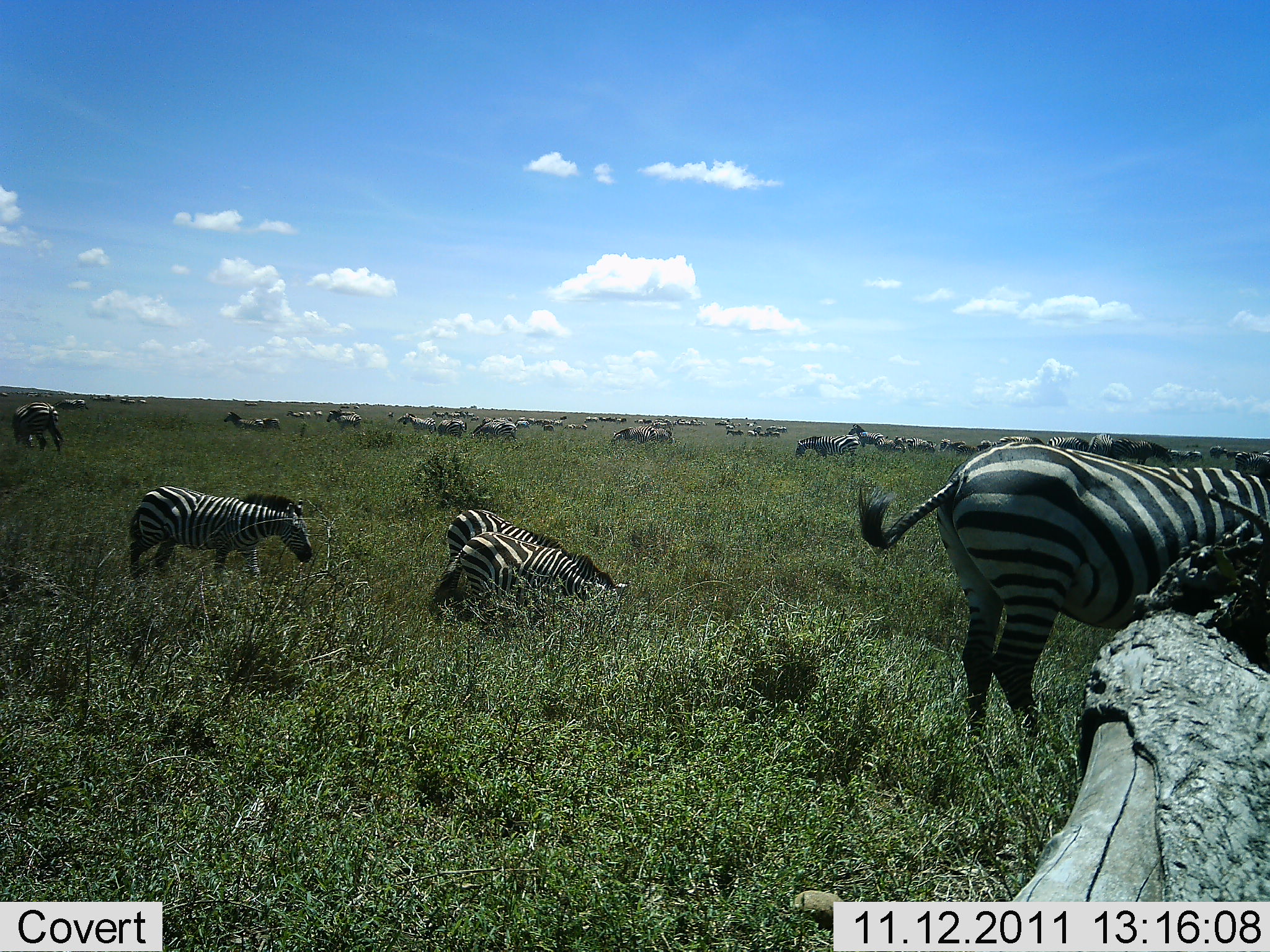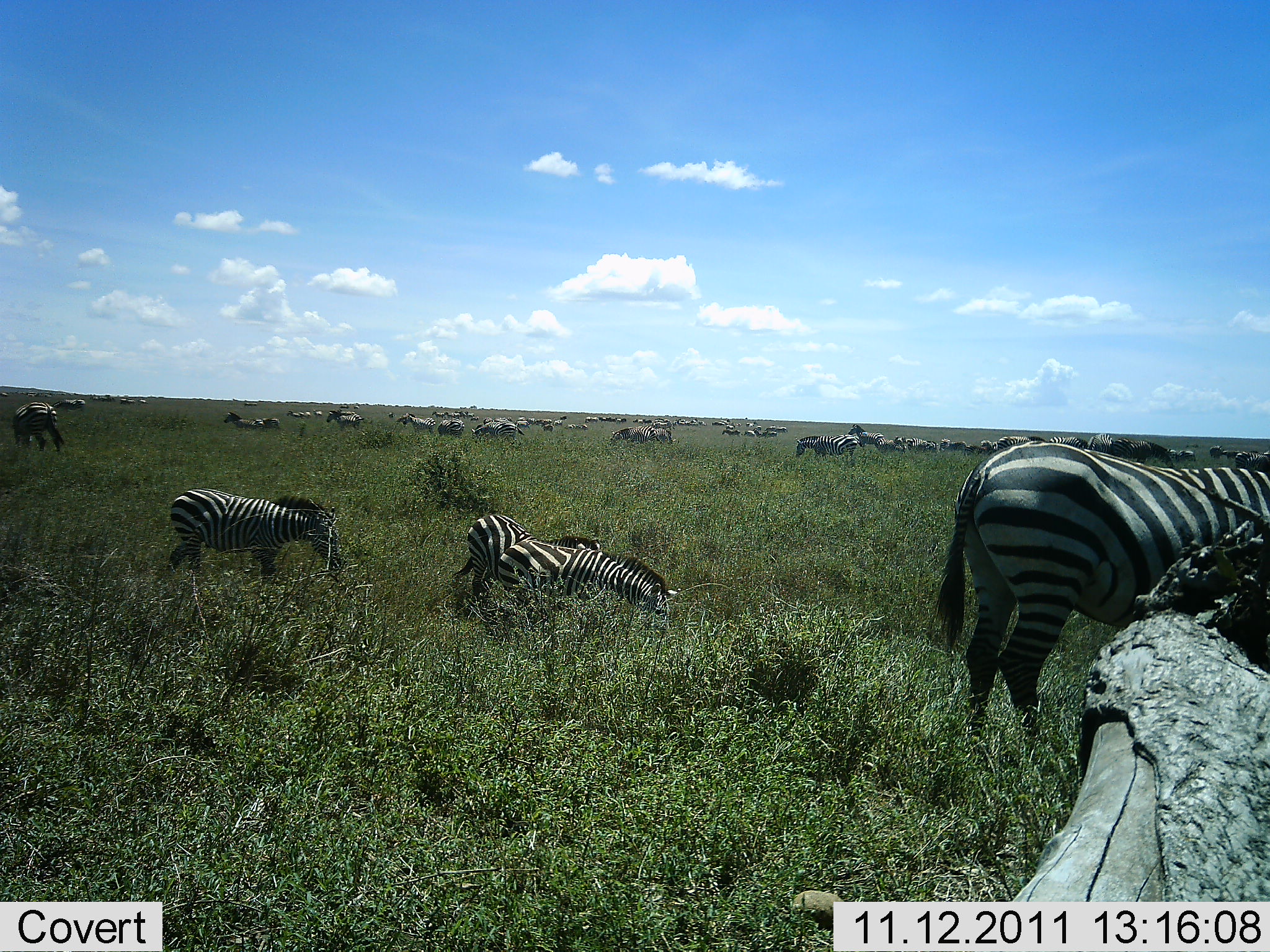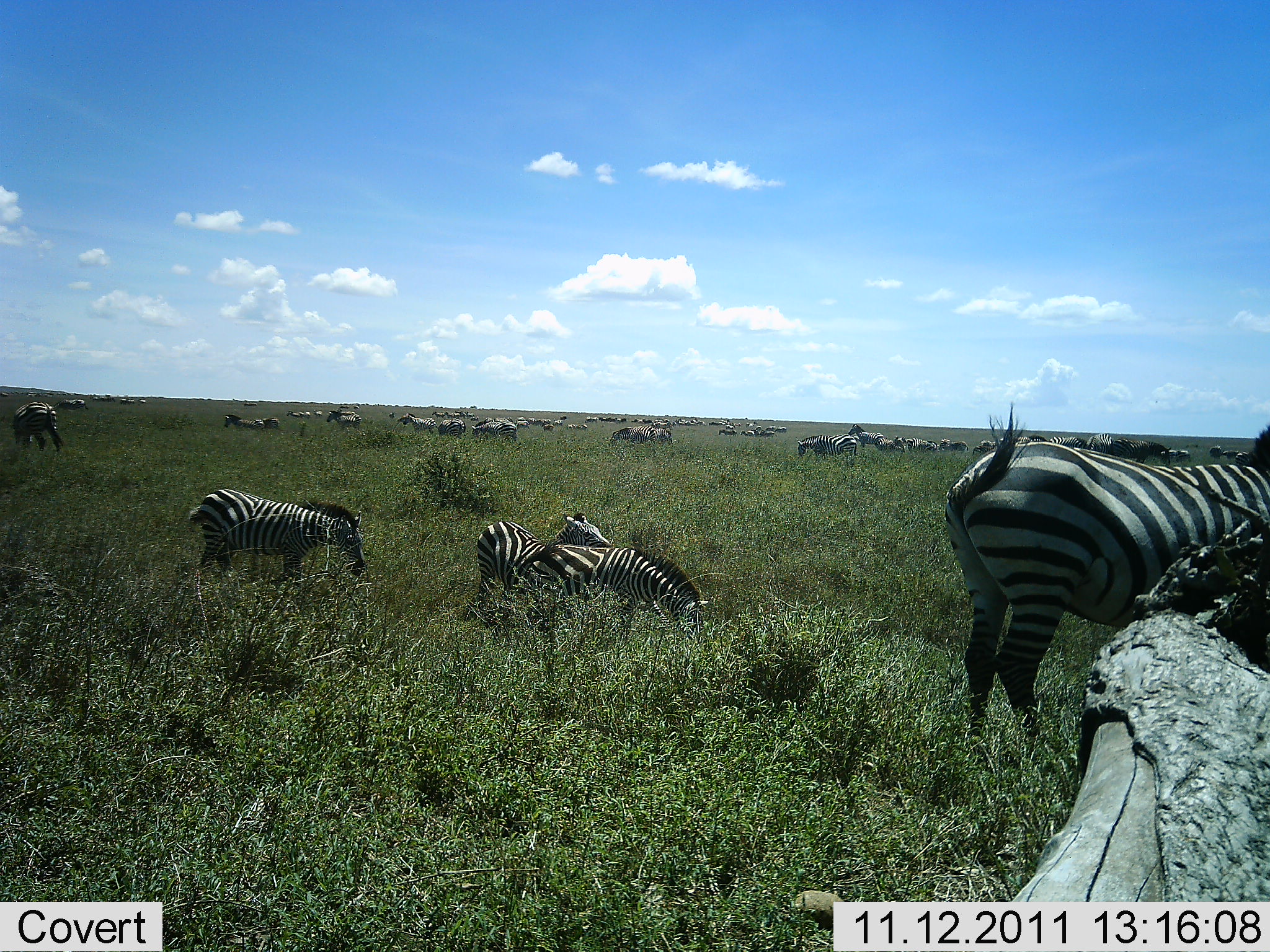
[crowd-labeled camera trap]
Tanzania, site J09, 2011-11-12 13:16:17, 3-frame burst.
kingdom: Animalia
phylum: Chordata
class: Mammalia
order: Perissodactyla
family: Equidae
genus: Equus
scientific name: Equus quagga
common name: plains zebra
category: zebra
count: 51+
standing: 67%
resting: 0%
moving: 50%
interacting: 8%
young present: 8%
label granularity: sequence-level